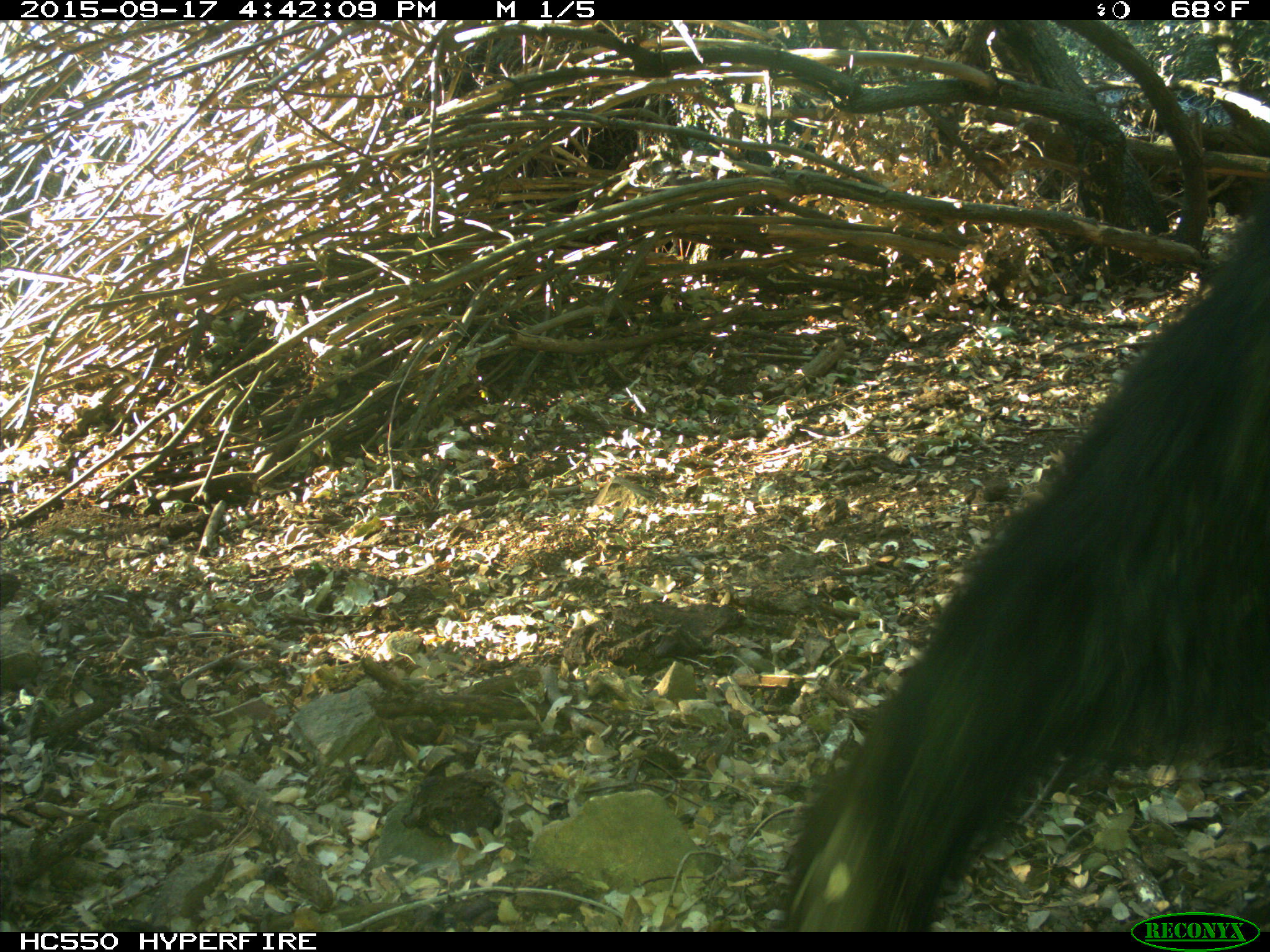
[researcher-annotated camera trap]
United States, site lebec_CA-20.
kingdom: Animalia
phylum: Chordata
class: Mammalia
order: Carnivora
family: Ursidae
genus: Ursus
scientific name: Ursus americanus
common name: american black bear